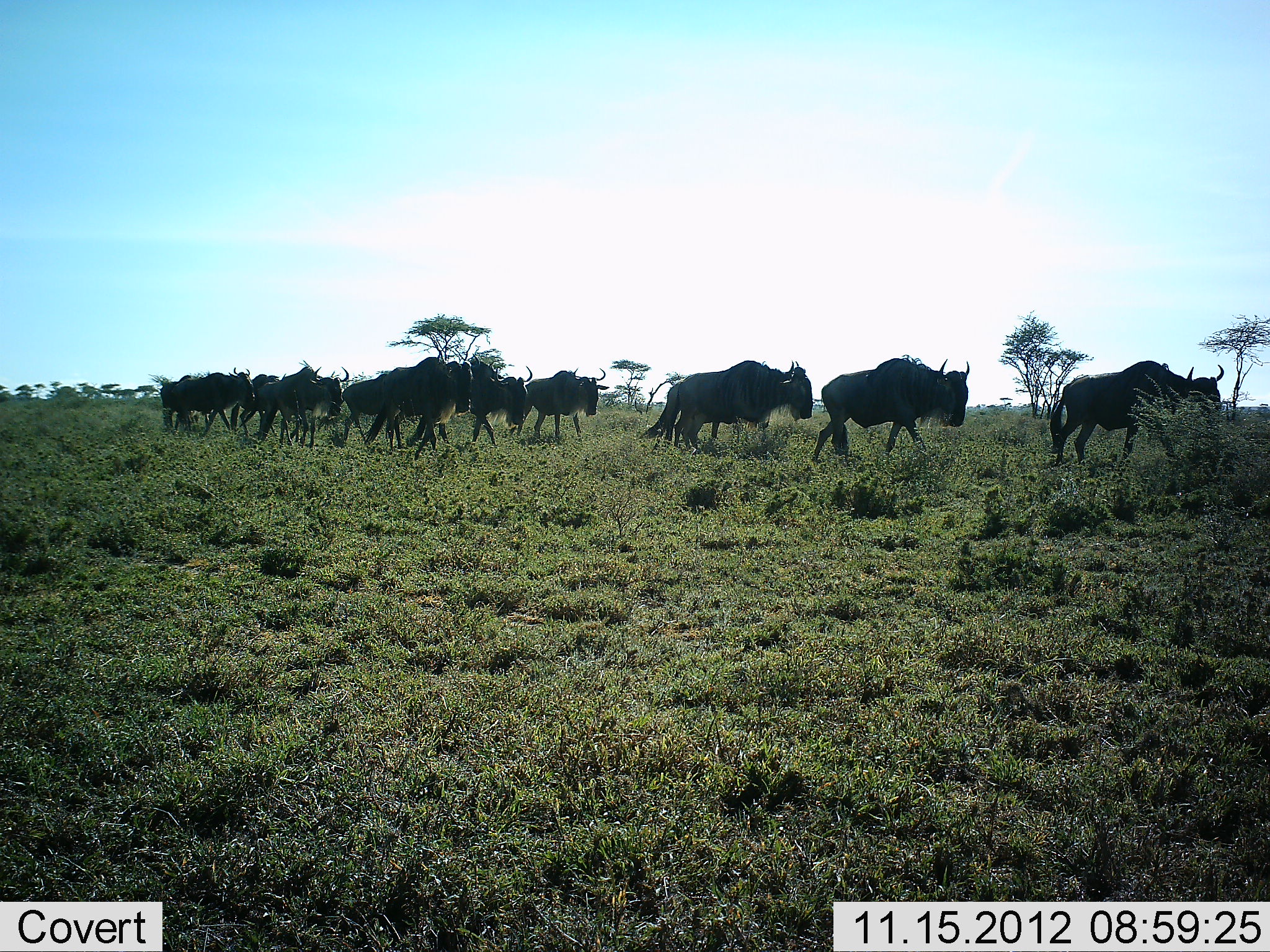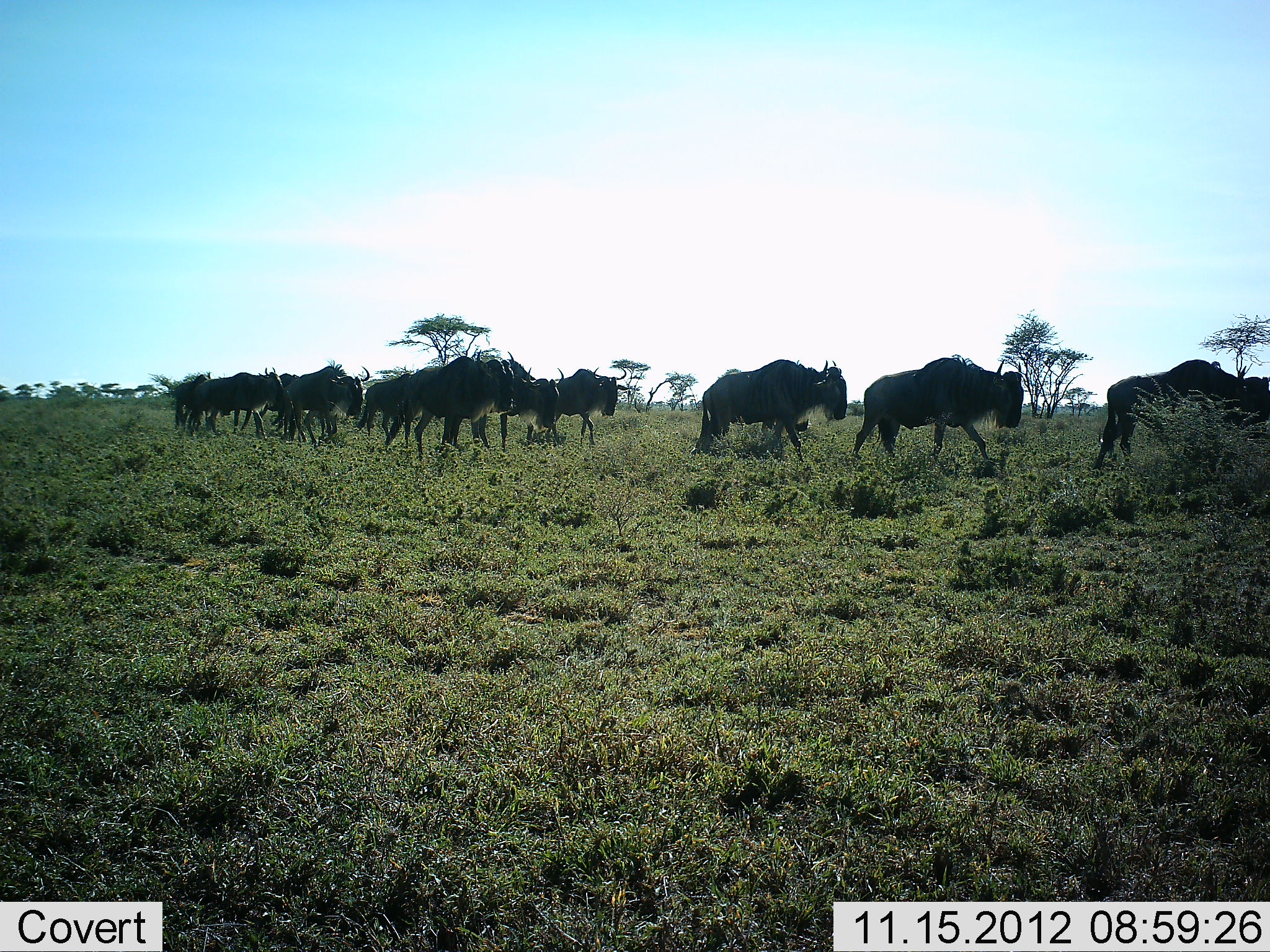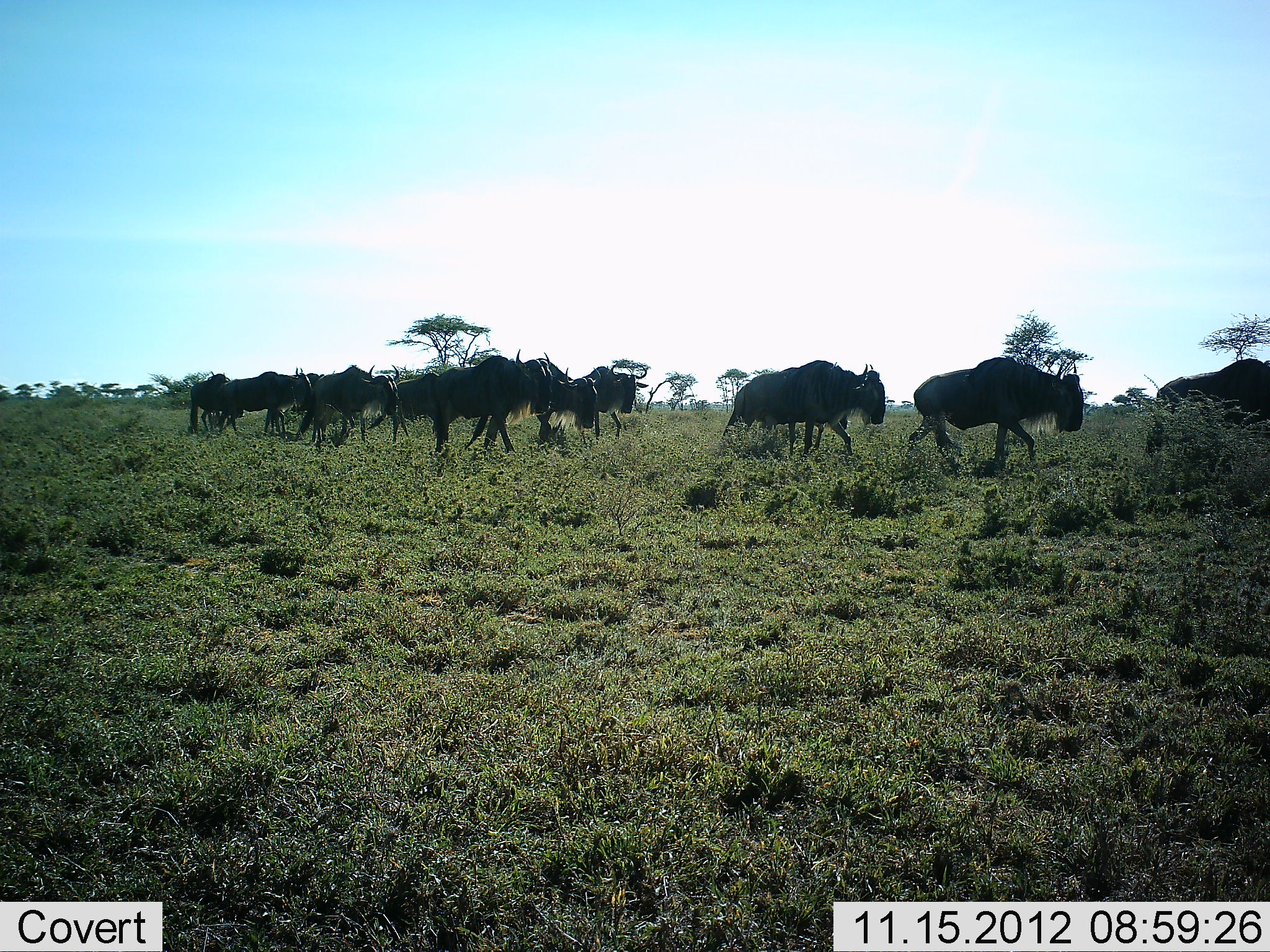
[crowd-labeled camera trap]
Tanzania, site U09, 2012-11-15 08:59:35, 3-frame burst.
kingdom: Animalia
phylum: Chordata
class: Mammalia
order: Artiodactyla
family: Bovidae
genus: Connochaetes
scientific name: Connochaetes taurinus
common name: blue wildebeest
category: wildebeest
Wildebeest (blue wildebeest) (Connochaetes taurinus), count 11-50. Behavior (volunteer vote fractions): standing 0%, resting 0%, moving 100%, interacting 0%. Young present (vote fraction): 0%. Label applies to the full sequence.